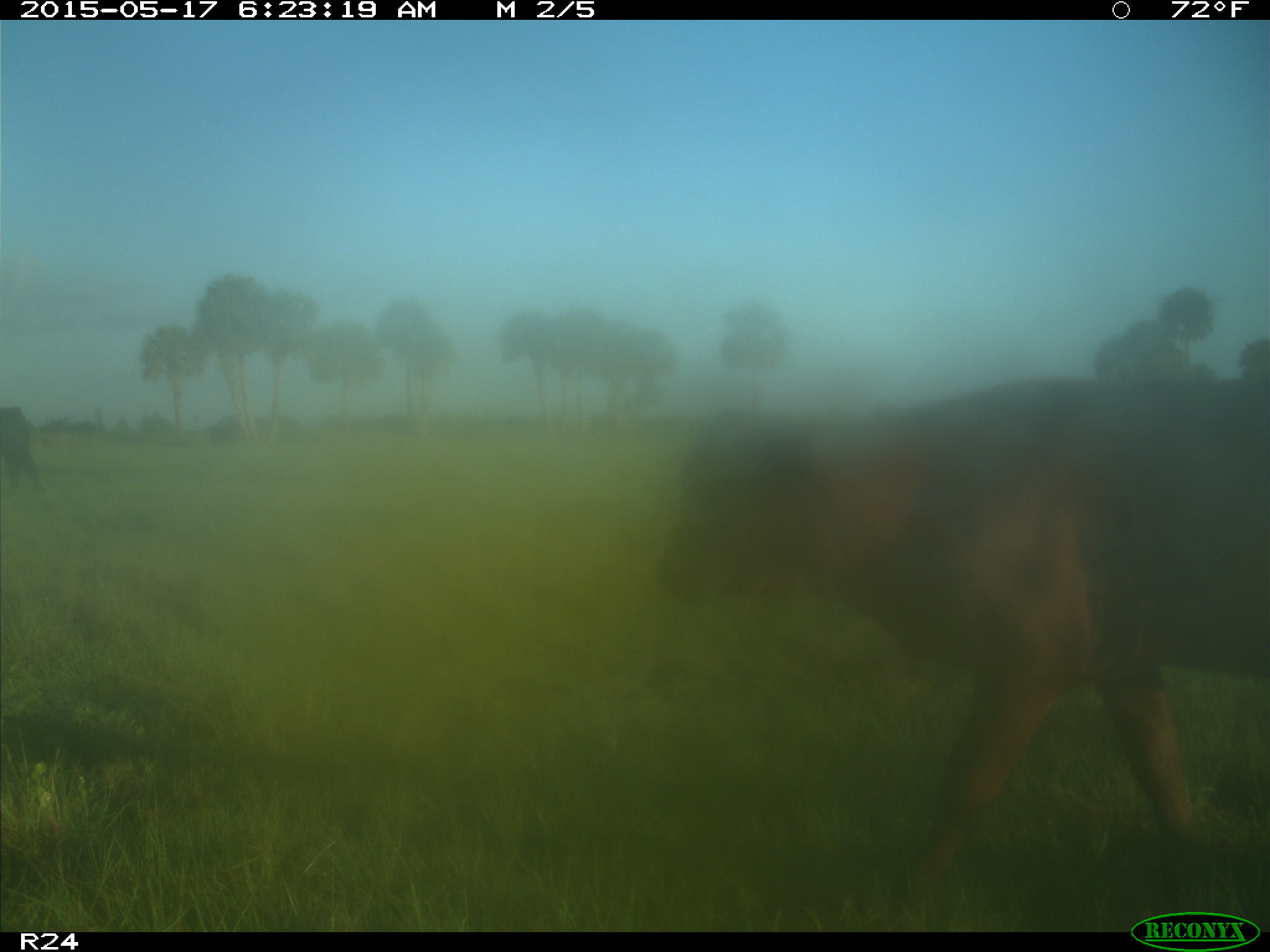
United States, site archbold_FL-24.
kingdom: Animalia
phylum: Chordata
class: Mammalia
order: Artiodactyla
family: Bovidae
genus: Bos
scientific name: Bos taurus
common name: domestic cow